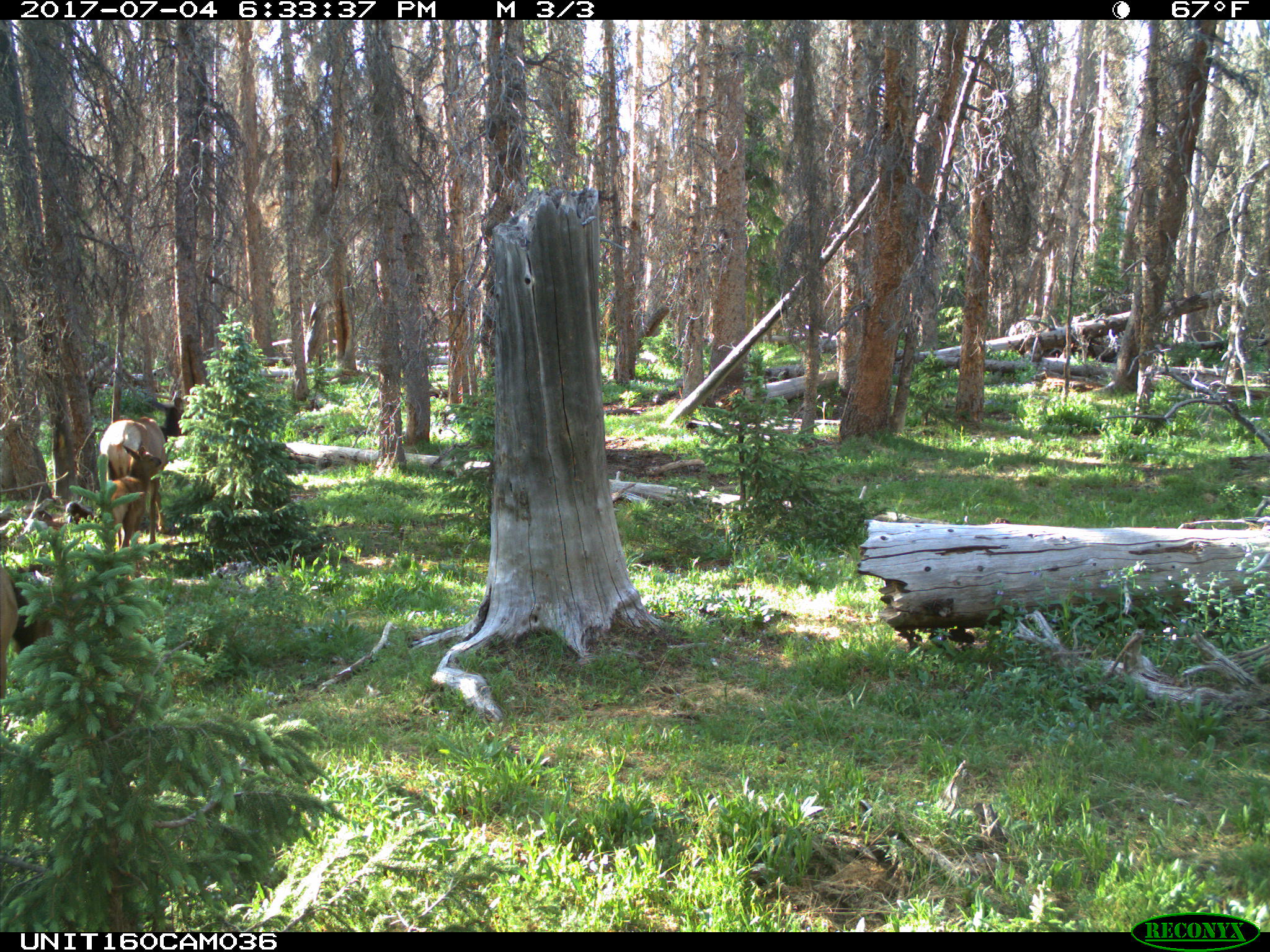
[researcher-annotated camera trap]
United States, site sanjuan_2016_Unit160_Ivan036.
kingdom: Animalia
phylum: Chordata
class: Mammalia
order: Artiodactyla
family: Cervidae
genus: Cervus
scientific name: Cervus elaphus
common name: red deer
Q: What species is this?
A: Cervus elaphus (red deer).